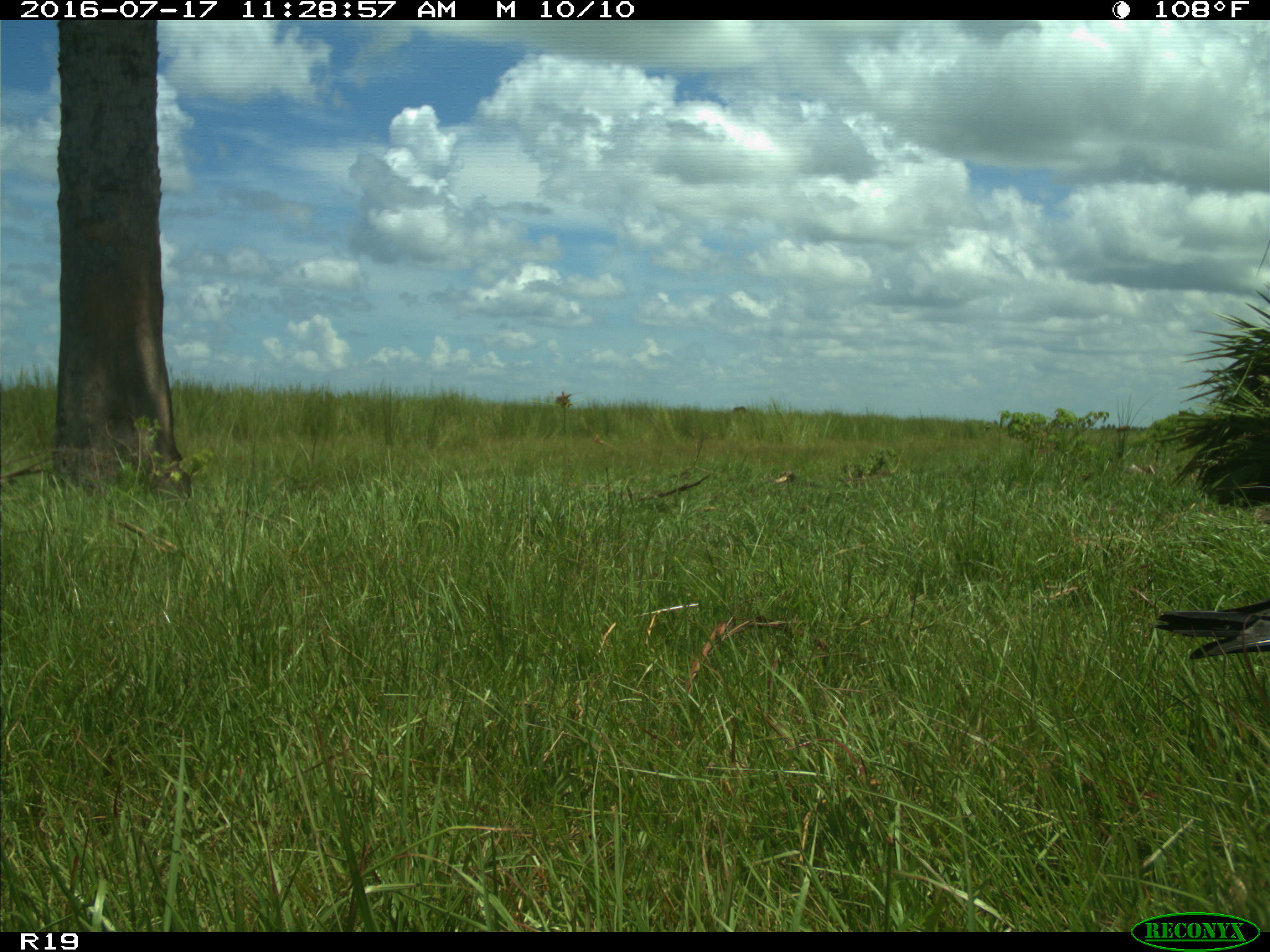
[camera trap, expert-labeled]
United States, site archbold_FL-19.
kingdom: Animalia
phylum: Chordata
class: Aves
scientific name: Aves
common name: birds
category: unidentified bird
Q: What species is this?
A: Unidentified bird (birds) (Aves).